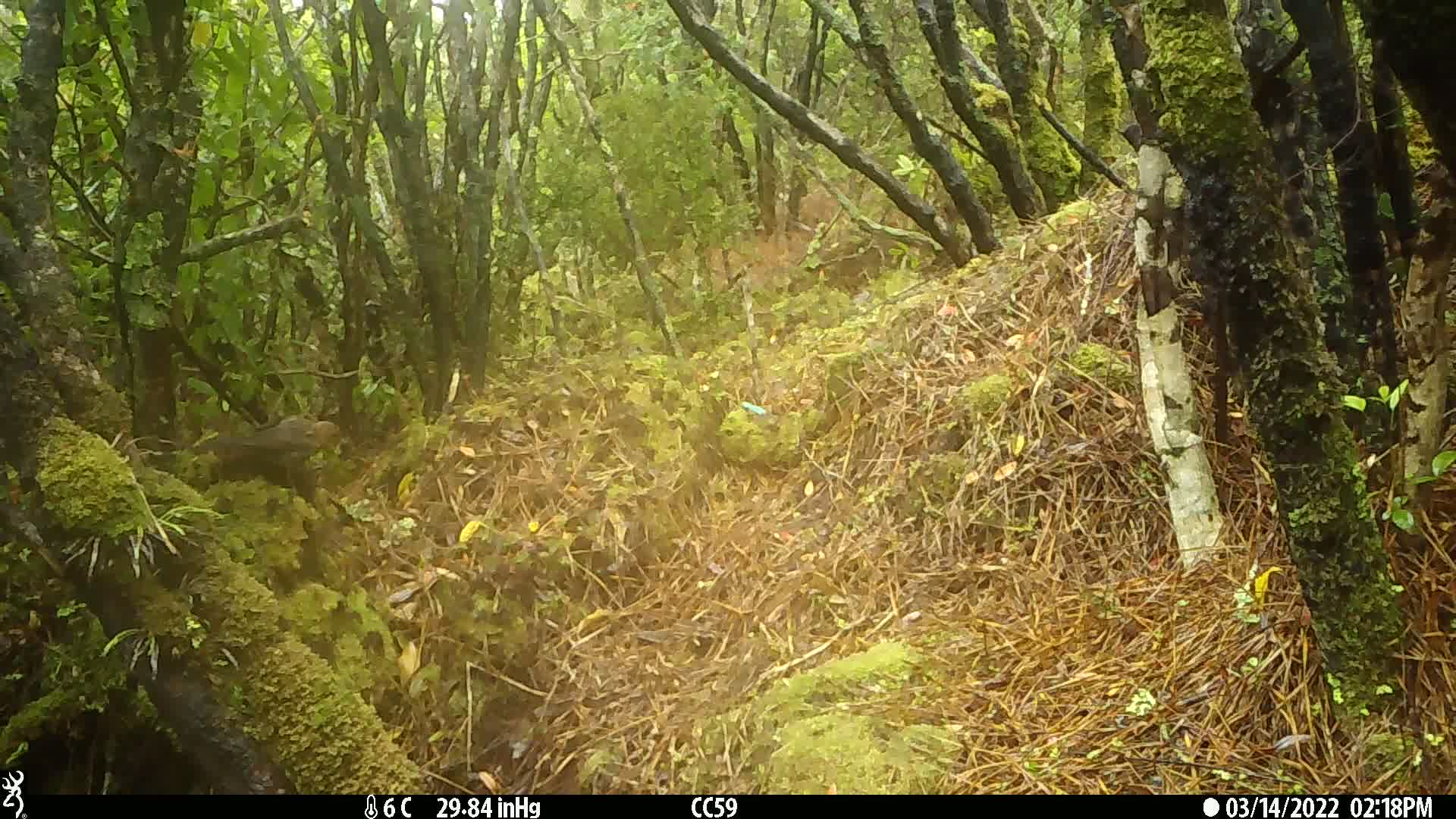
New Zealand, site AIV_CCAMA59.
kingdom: Animalia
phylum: Chordata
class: Aves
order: Passeriformes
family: Turdidae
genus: Turdus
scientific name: Turdus merula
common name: eurasian blackbird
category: blackbird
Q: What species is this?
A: Blackbird (eurasian blackbird) (Turdus merula).